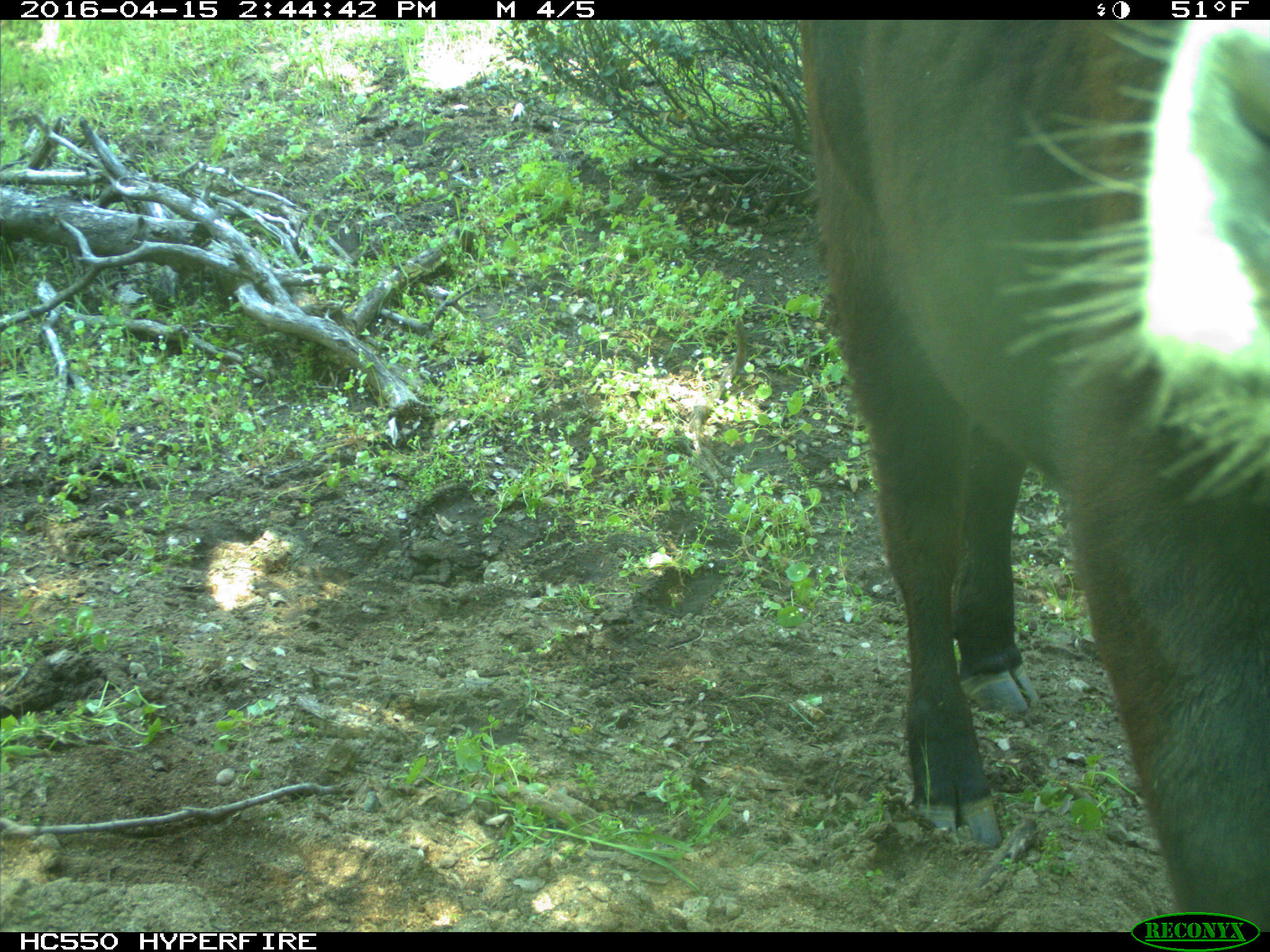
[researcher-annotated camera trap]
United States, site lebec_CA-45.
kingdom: Animalia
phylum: Chordata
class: Mammalia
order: Artiodactyla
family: Bovidae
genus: Bos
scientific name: Bos taurus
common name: domestic cow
Bos taurus (domestic cow).